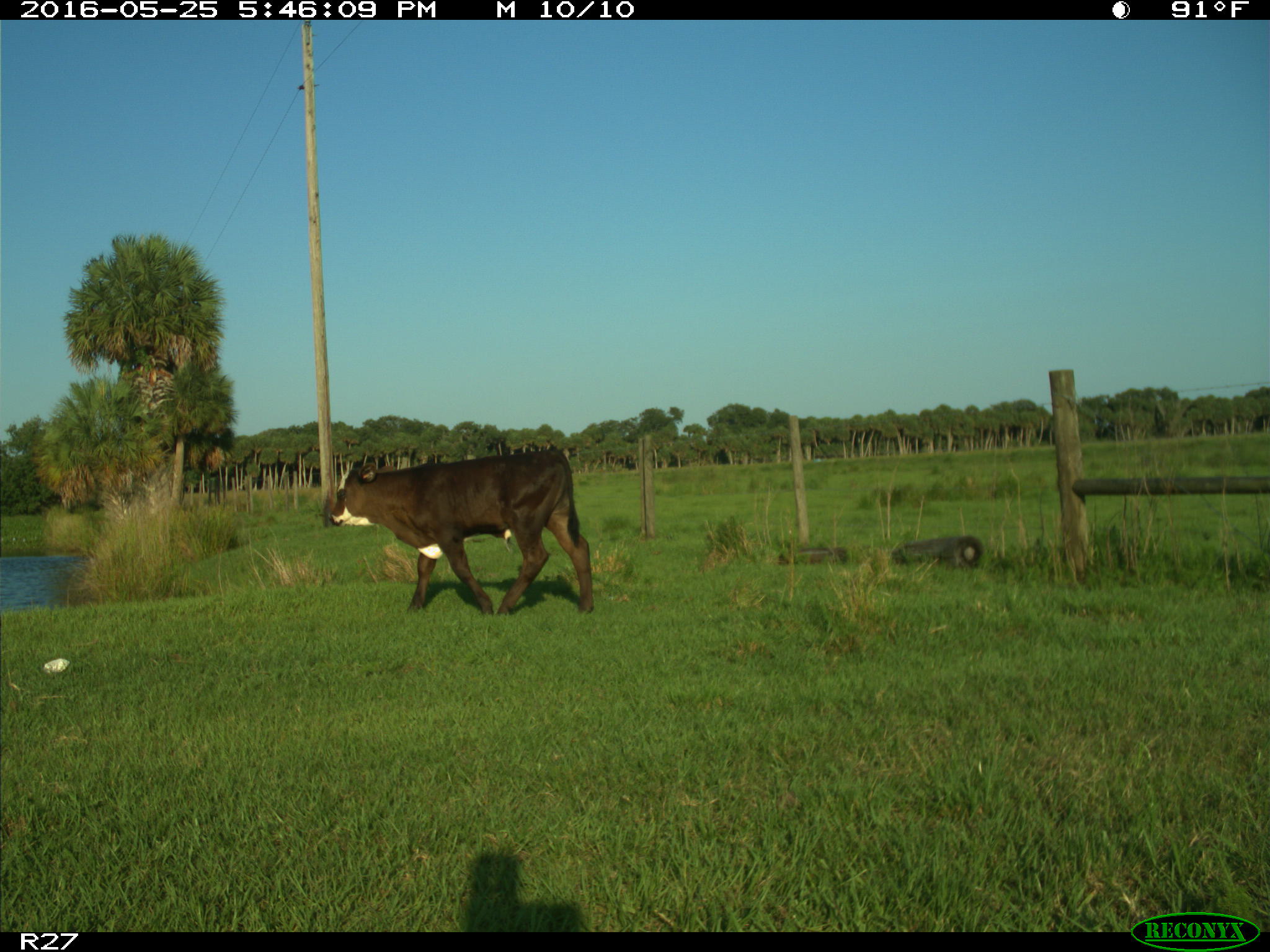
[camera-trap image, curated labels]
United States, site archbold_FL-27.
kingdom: Animalia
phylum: Chordata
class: Mammalia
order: Artiodactyla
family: Bovidae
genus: Bos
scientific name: Bos taurus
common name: domestic cow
Bos taurus (domestic cow).